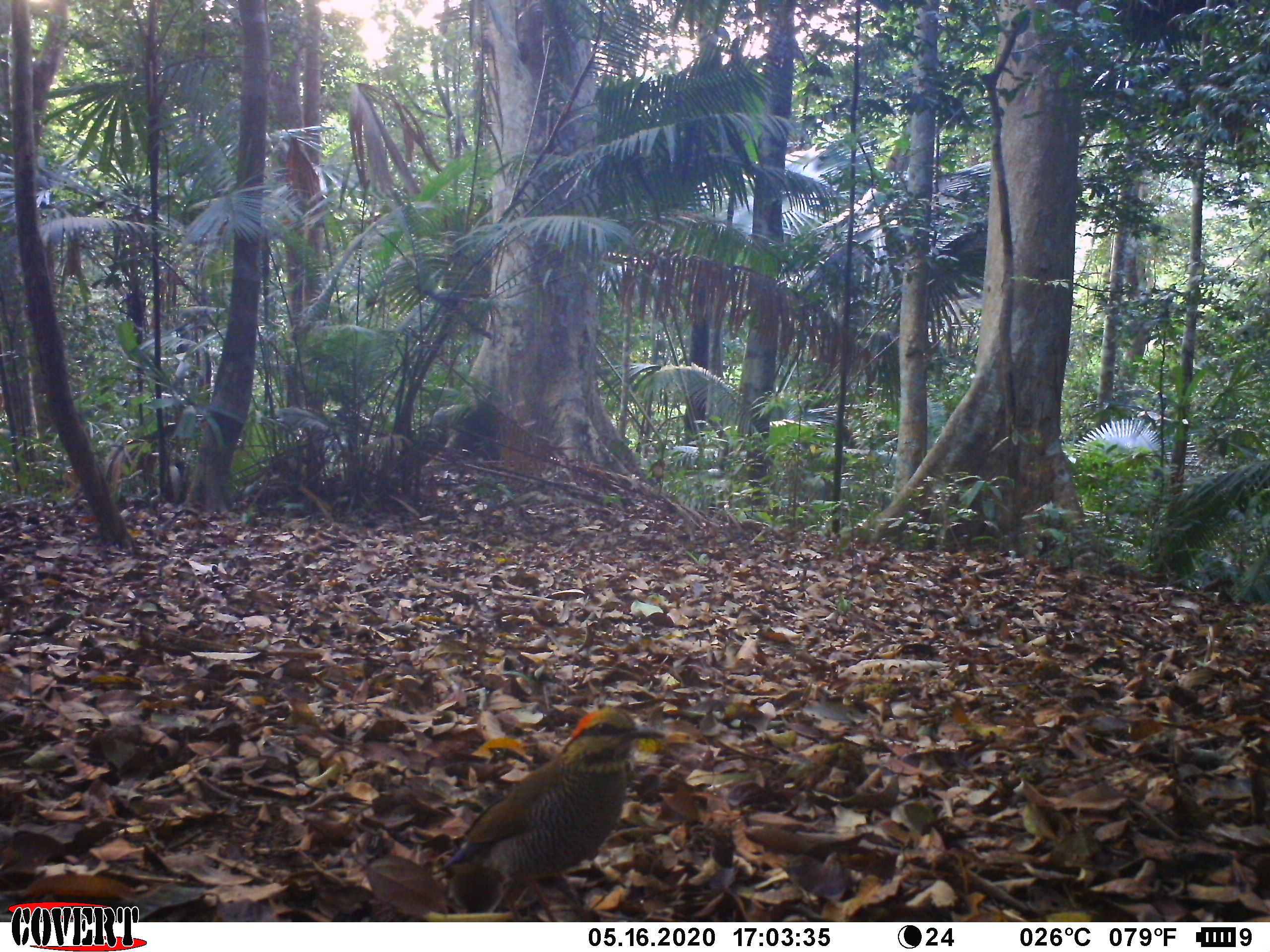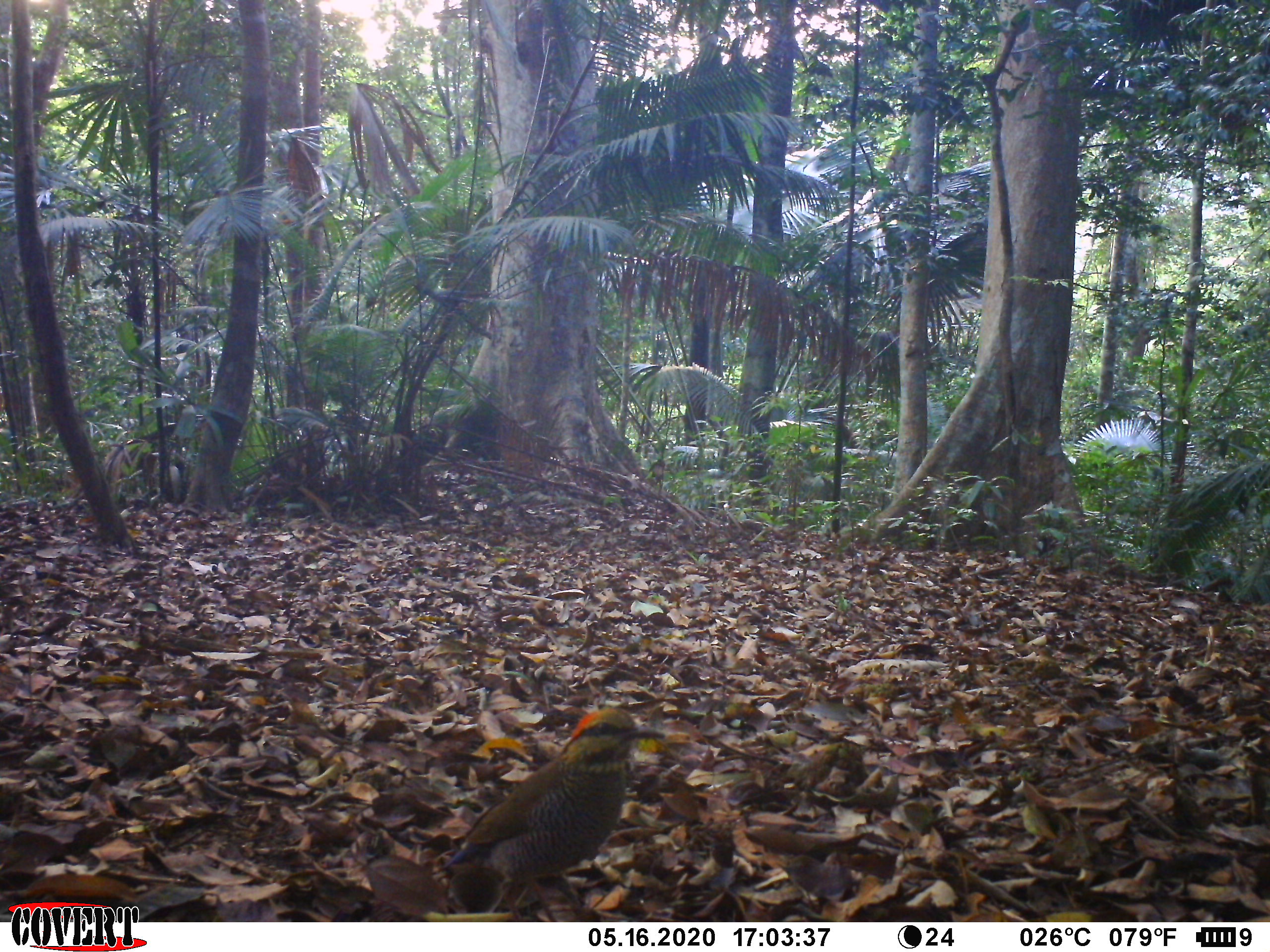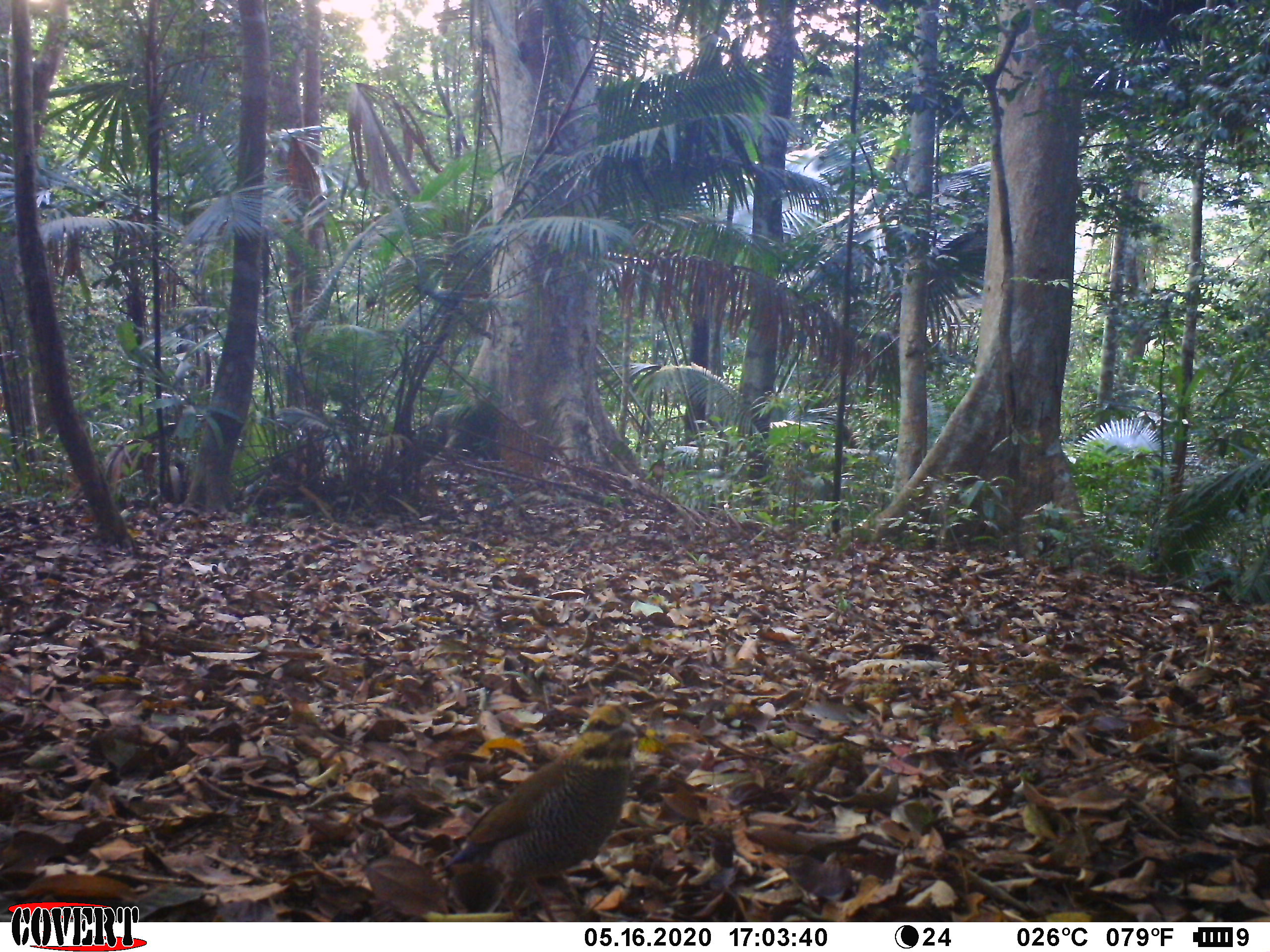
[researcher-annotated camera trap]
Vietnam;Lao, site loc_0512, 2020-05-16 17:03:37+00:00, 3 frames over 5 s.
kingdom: Animalia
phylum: Chordata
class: Aves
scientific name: Aves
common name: bird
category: unidentified bird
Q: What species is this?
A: Unidentified bird (bird) (Aves).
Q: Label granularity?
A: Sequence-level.